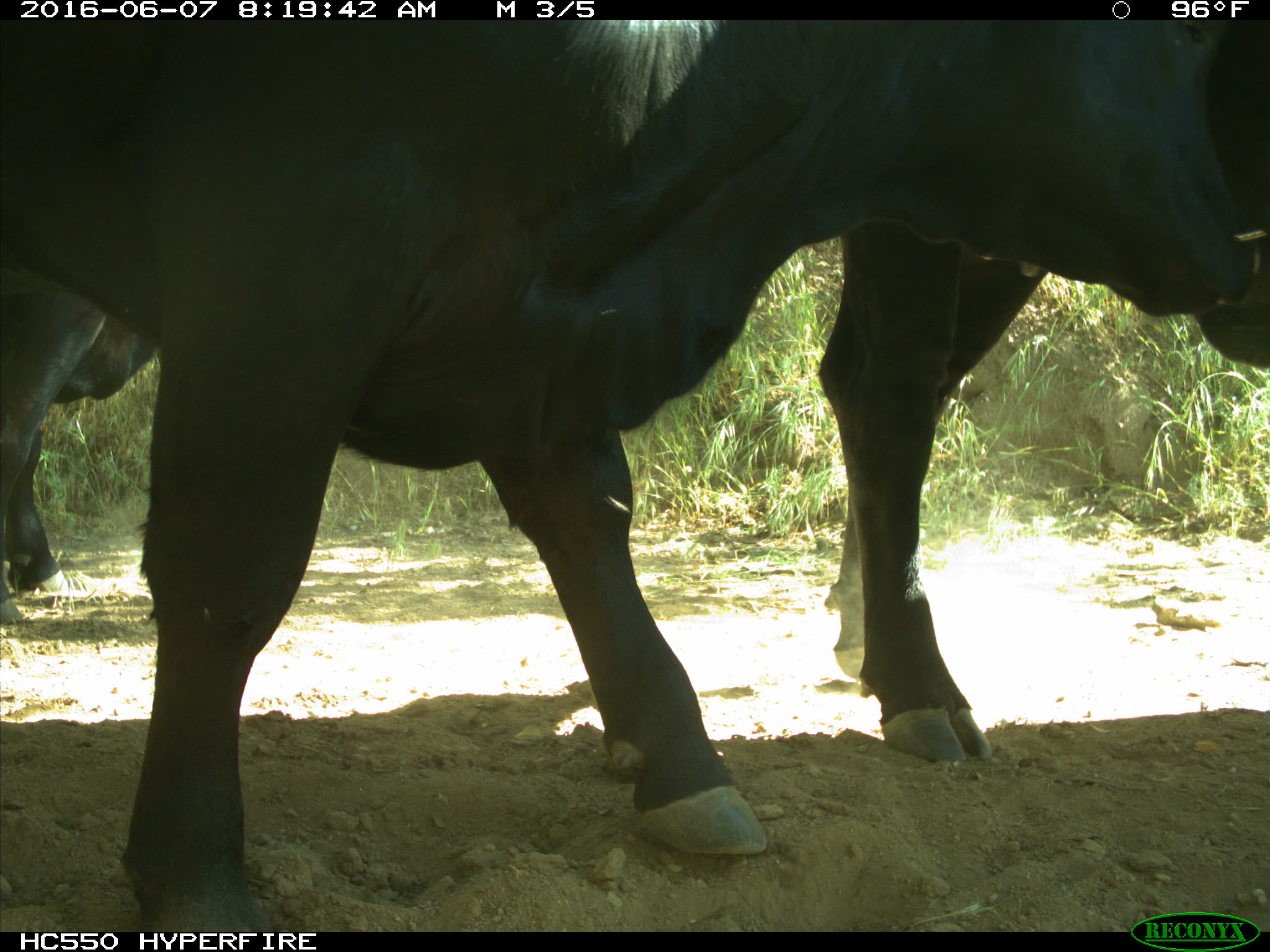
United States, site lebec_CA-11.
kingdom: Animalia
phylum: Chordata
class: Mammalia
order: Artiodactyla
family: Bovidae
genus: Bos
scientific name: Bos taurus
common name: domestic cow